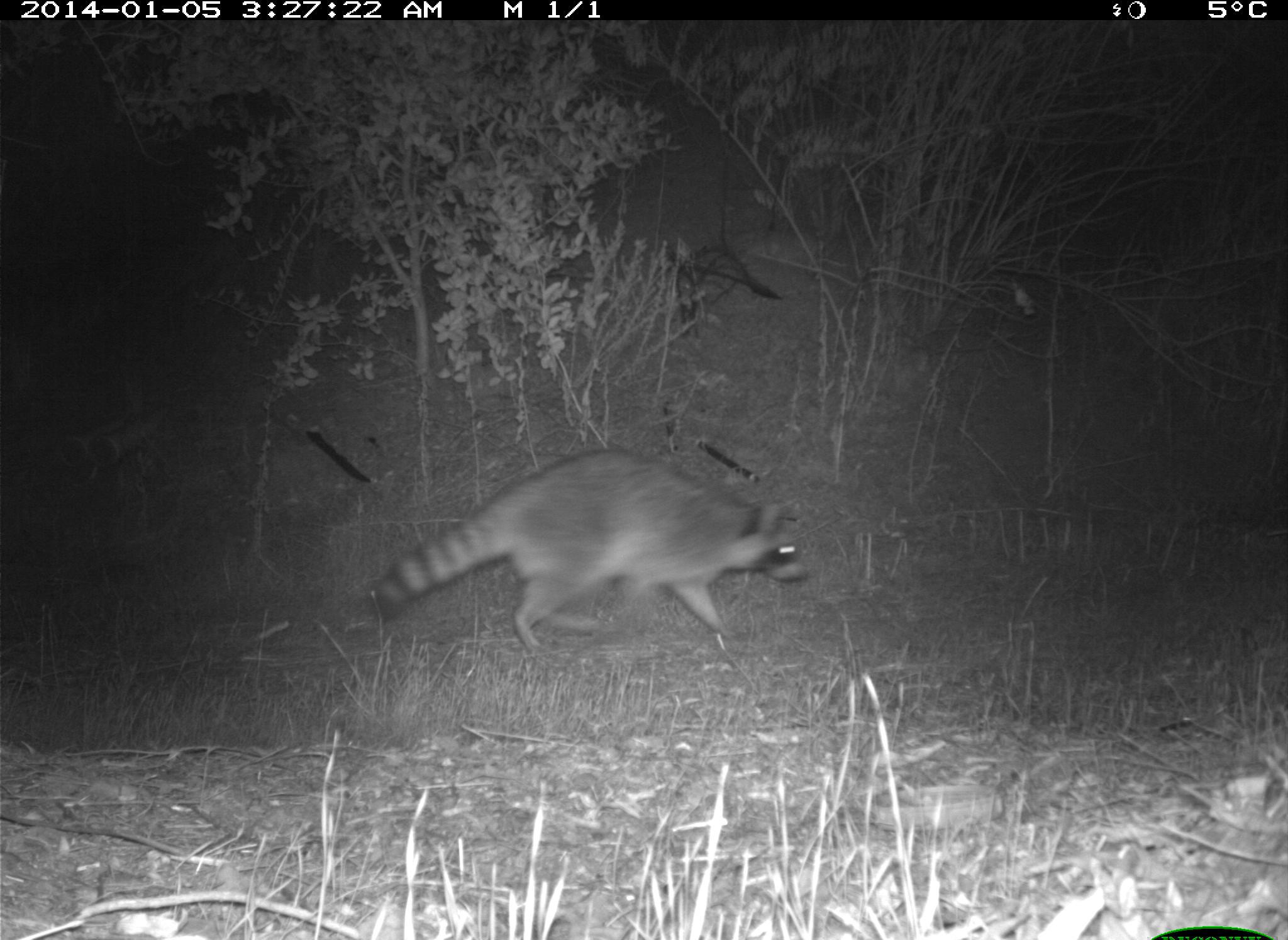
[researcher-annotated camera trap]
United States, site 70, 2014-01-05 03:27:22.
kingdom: Animalia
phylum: Chordata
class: Mammalia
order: Carnivora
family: Procyonidae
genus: Procyon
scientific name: Procyon lotor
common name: raccoon